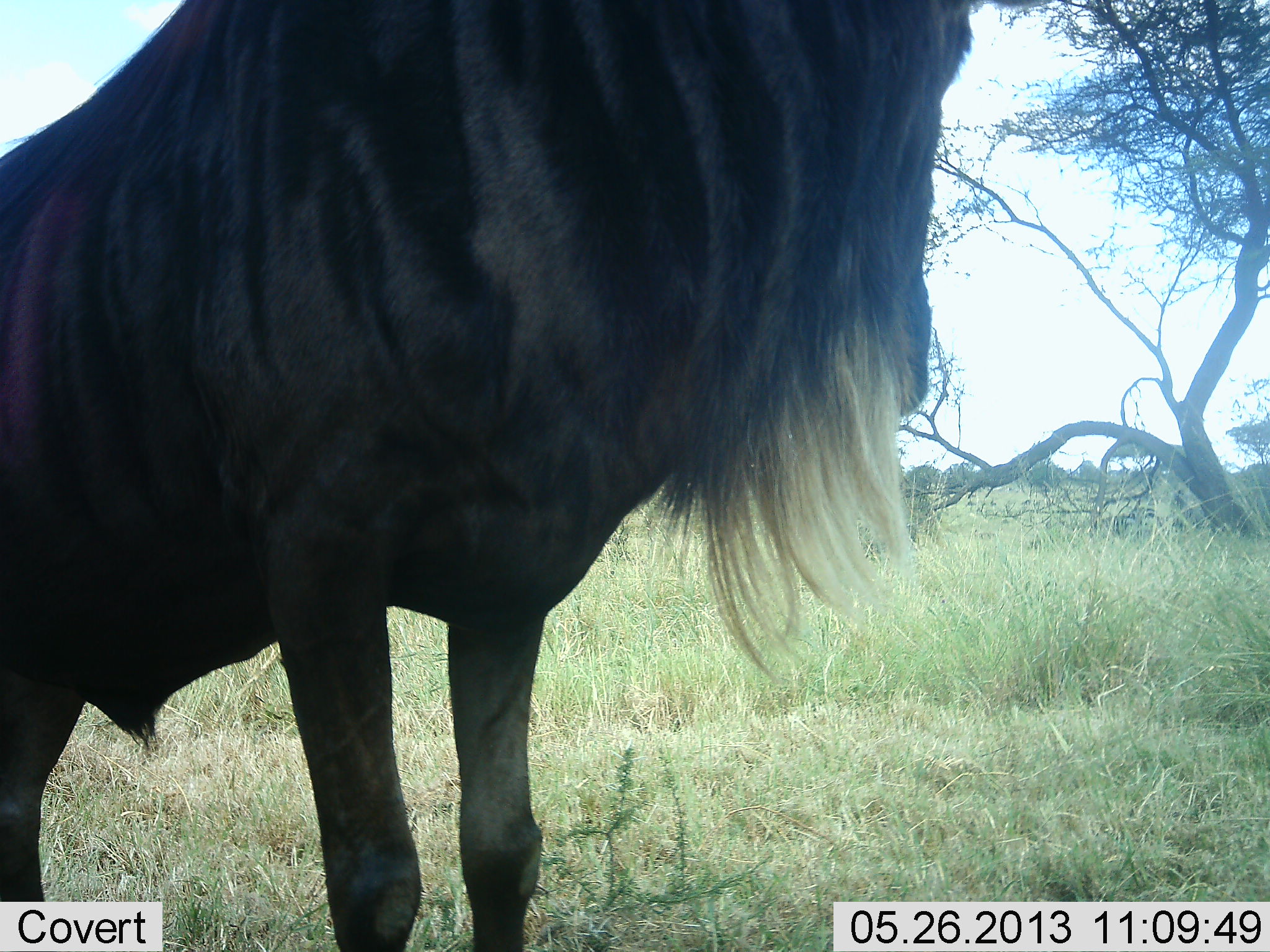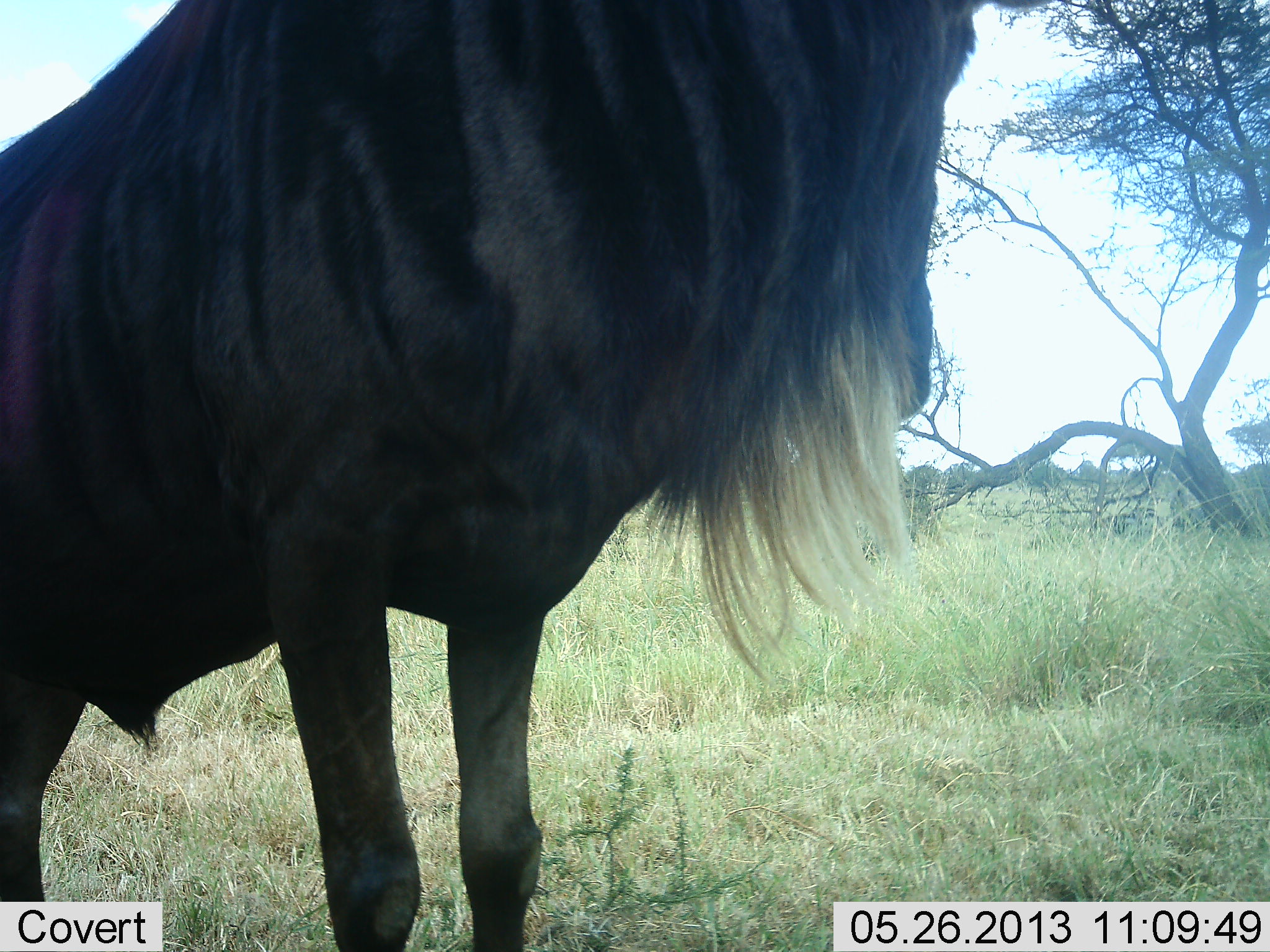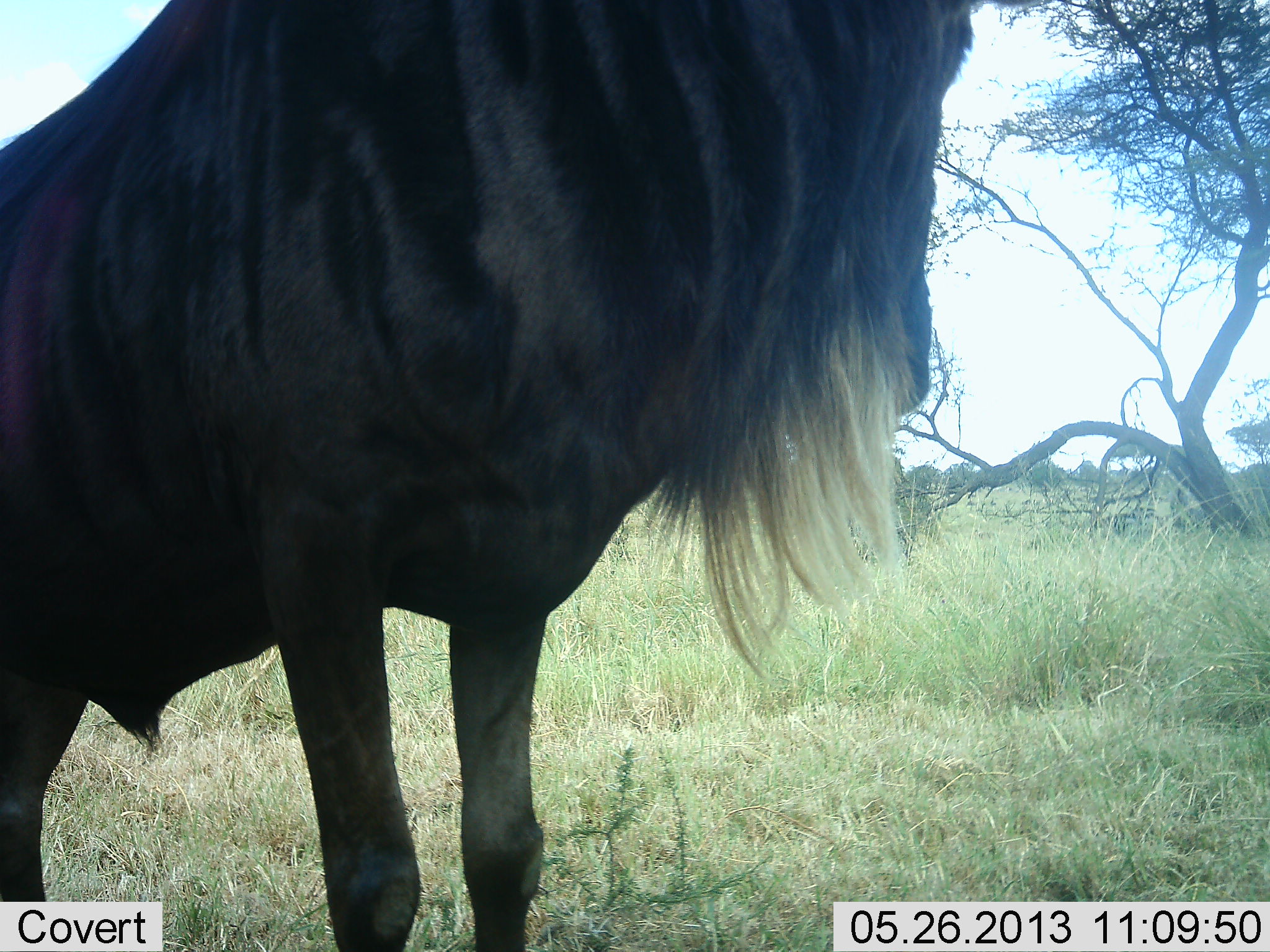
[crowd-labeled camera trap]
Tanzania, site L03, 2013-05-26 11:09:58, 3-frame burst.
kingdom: Animalia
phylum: Chordata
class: Mammalia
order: Artiodactyla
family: Bovidae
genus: Connochaetes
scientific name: Connochaetes taurinus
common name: blue wildebeest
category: wildebeest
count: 1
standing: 100%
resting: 0%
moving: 0%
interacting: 0%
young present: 0%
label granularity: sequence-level